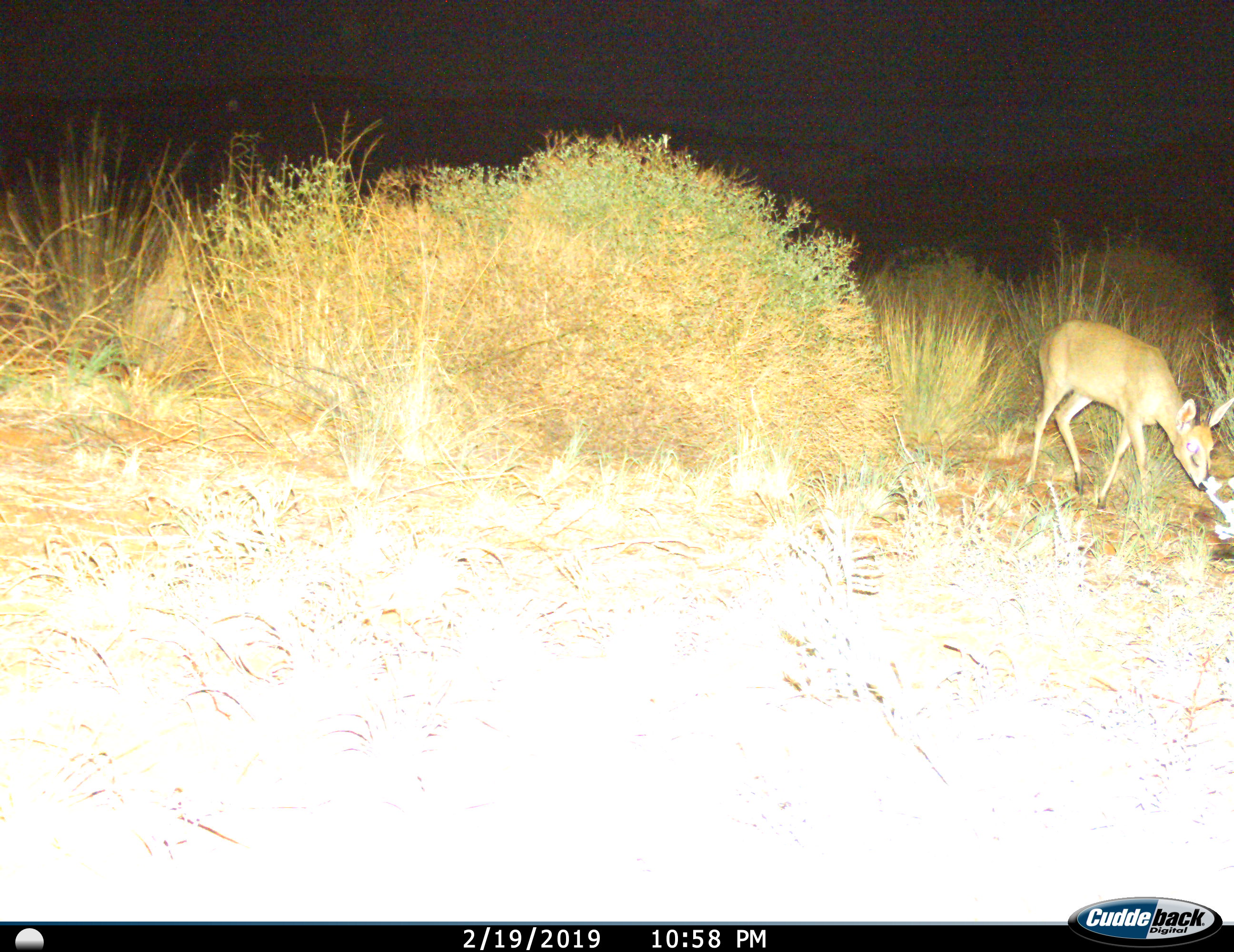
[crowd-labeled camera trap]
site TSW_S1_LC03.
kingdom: Animalia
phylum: Chordata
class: Mammalia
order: Artiodactyla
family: Bovidae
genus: Sylvicapra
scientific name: Sylvicapra grimmia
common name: common duiker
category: duikercommongrey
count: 1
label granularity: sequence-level